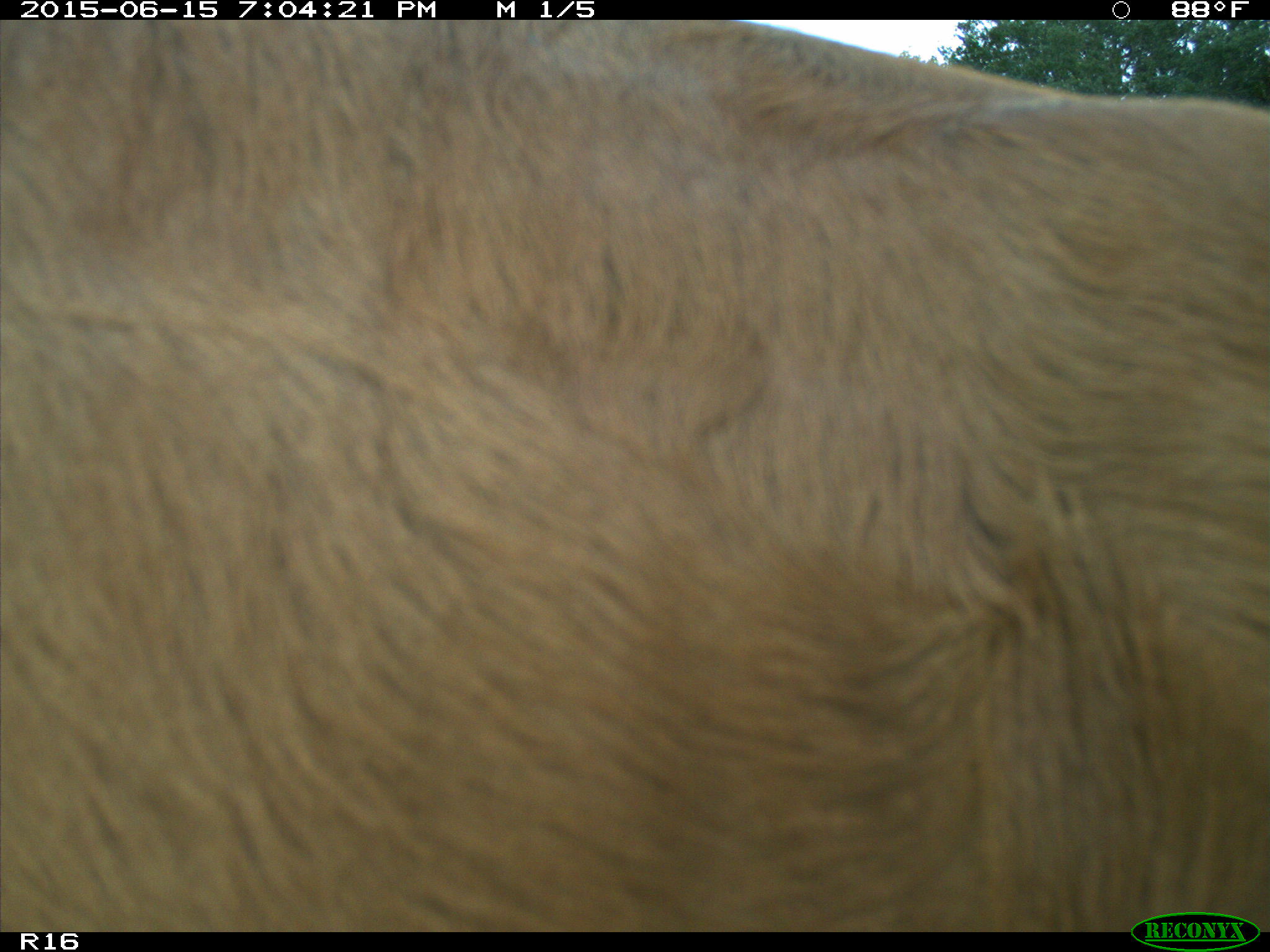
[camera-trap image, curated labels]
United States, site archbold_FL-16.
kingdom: Animalia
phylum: Chordata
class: Mammalia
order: Artiodactyla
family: Bovidae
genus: Bos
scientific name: Bos taurus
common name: domestic cow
Bos taurus (domestic cow).